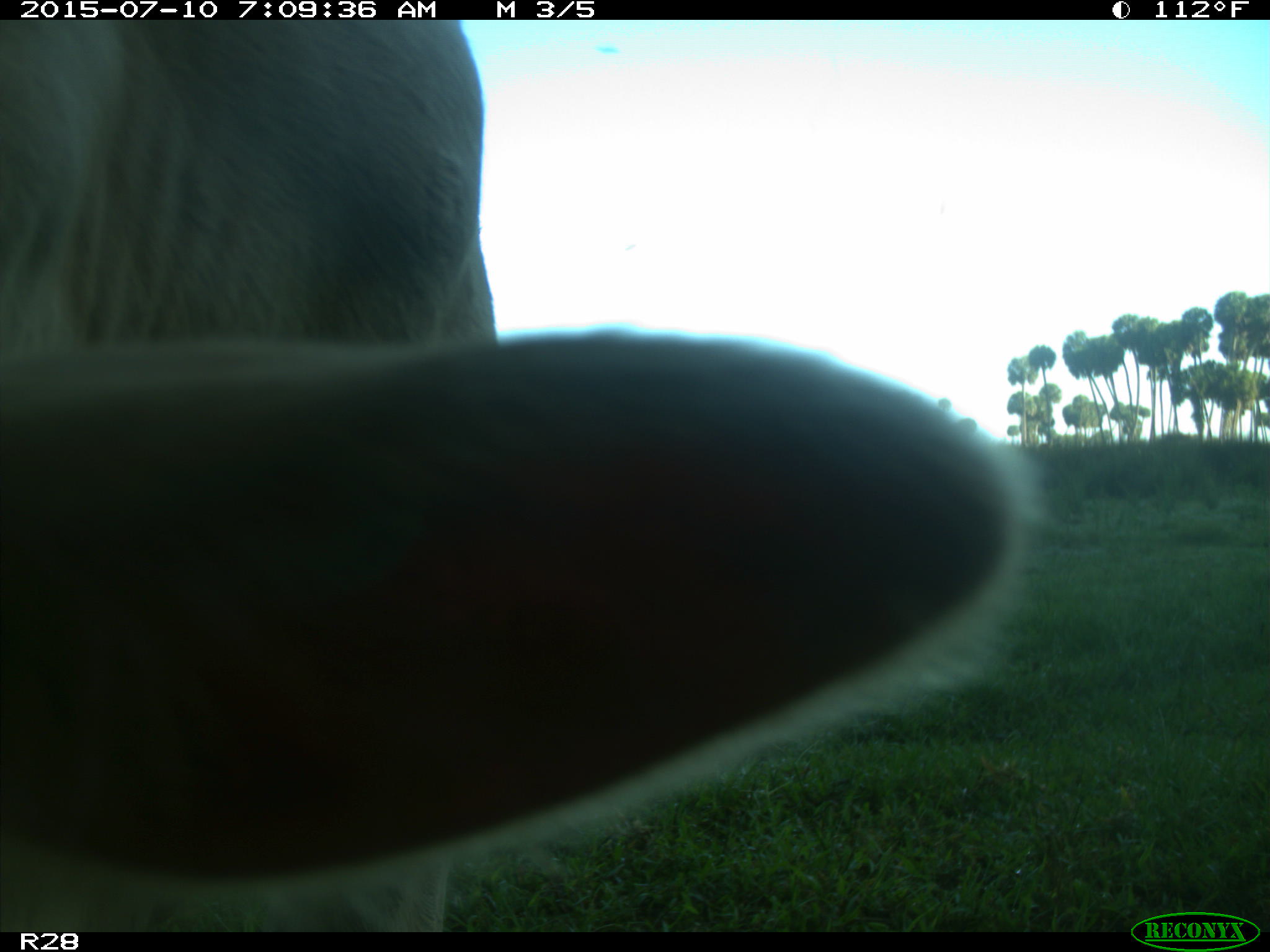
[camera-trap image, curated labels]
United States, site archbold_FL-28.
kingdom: Animalia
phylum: Chordata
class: Mammalia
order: Artiodactyla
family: Bovidae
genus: Bos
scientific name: Bos taurus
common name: domestic cow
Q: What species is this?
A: Bos taurus (domestic cow).